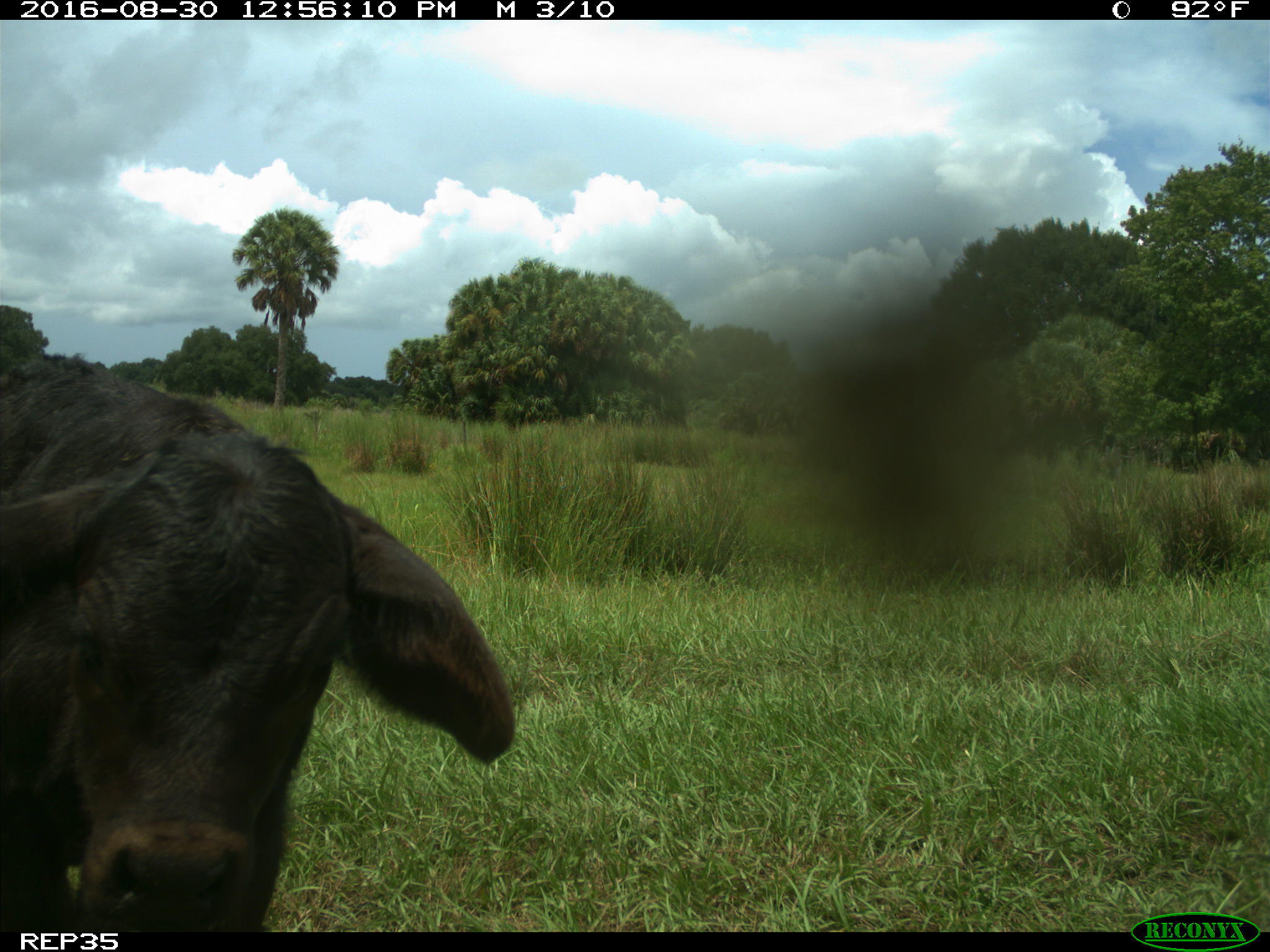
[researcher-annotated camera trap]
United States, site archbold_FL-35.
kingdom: Animalia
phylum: Chordata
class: Mammalia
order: Artiodactyla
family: Bovidae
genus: Bos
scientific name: Bos taurus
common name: domestic cow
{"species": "Bos taurus (domestic cow)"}